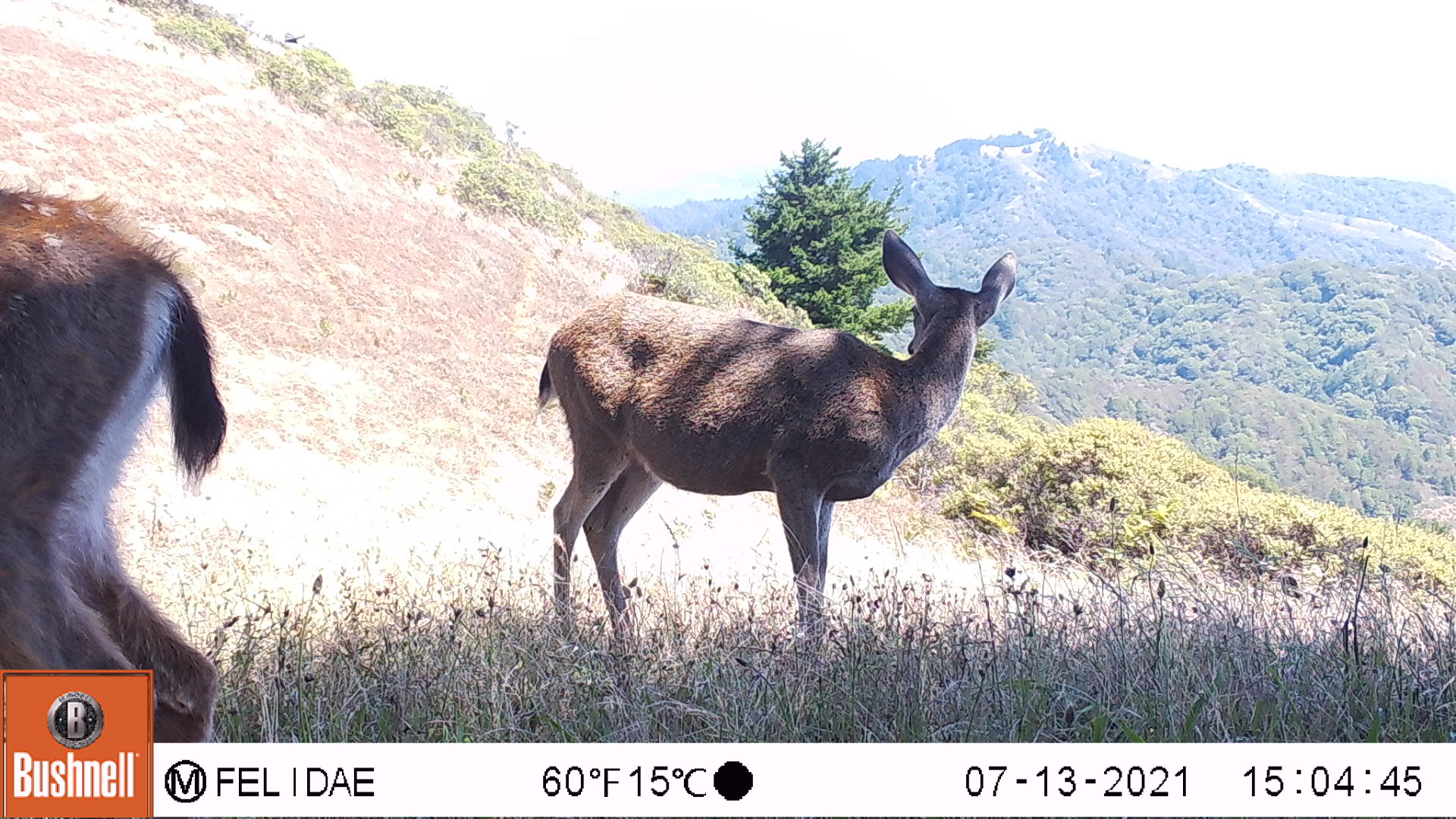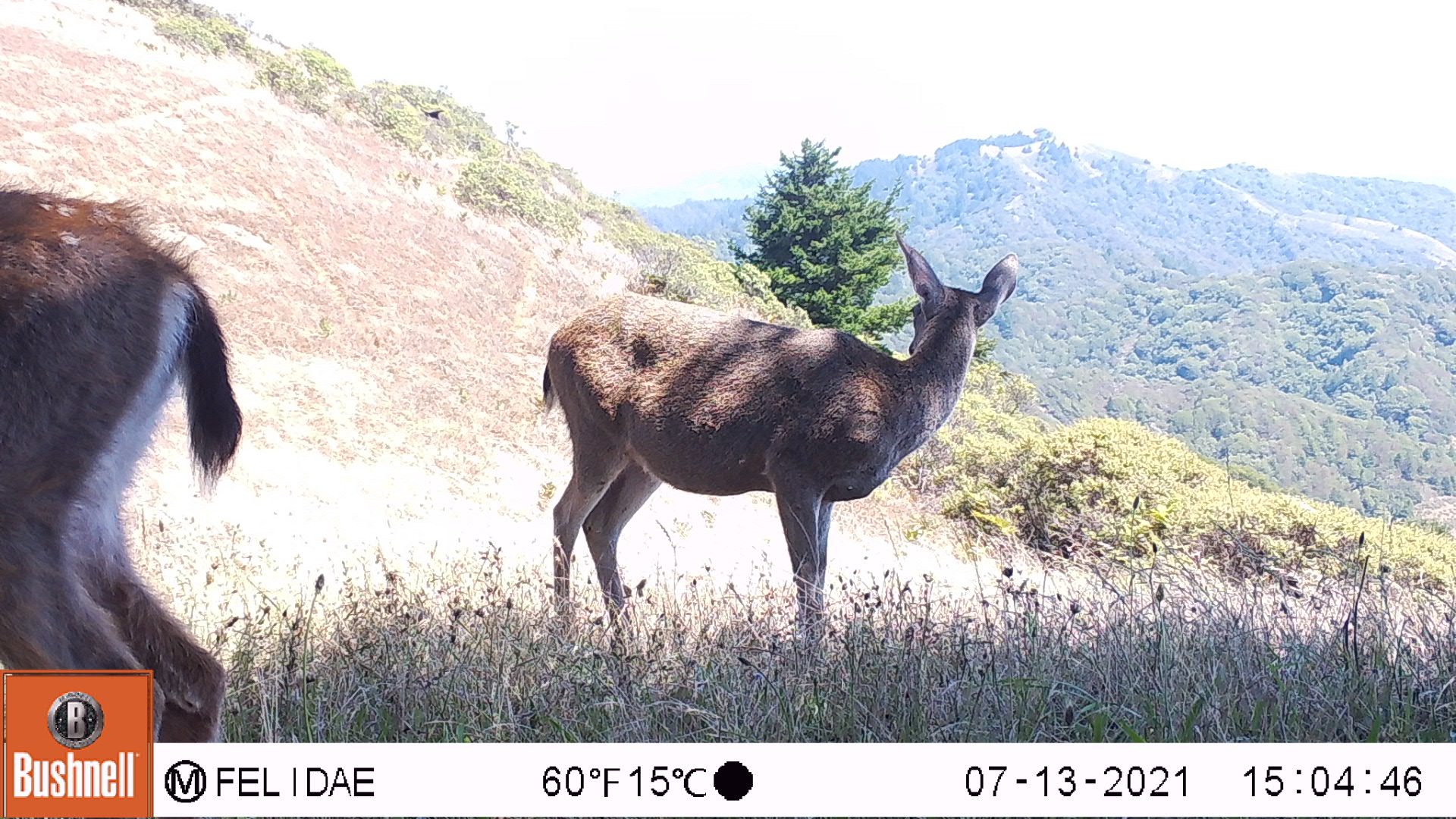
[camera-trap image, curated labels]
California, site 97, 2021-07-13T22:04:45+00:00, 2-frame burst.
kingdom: Animalia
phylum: Chordata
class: Mammalia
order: Artiodactyla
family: Cervidae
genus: Odocoileus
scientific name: Odocoileus hemionus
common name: mule deer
Mule deer (Odocoileus hemionus).